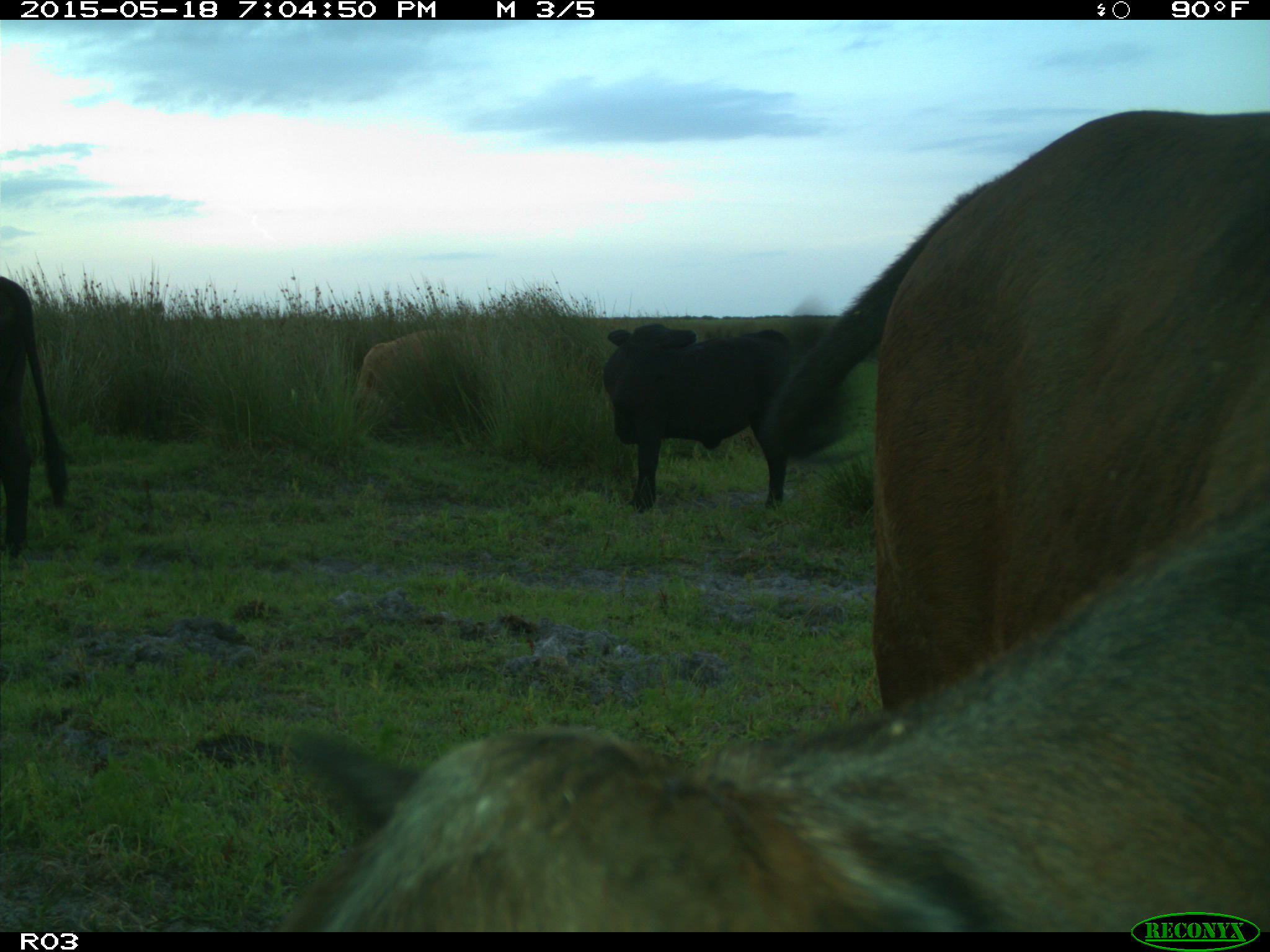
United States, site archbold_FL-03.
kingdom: Animalia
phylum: Chordata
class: Mammalia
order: Artiodactyla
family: Bovidae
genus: Bos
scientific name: Bos taurus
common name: domestic cow